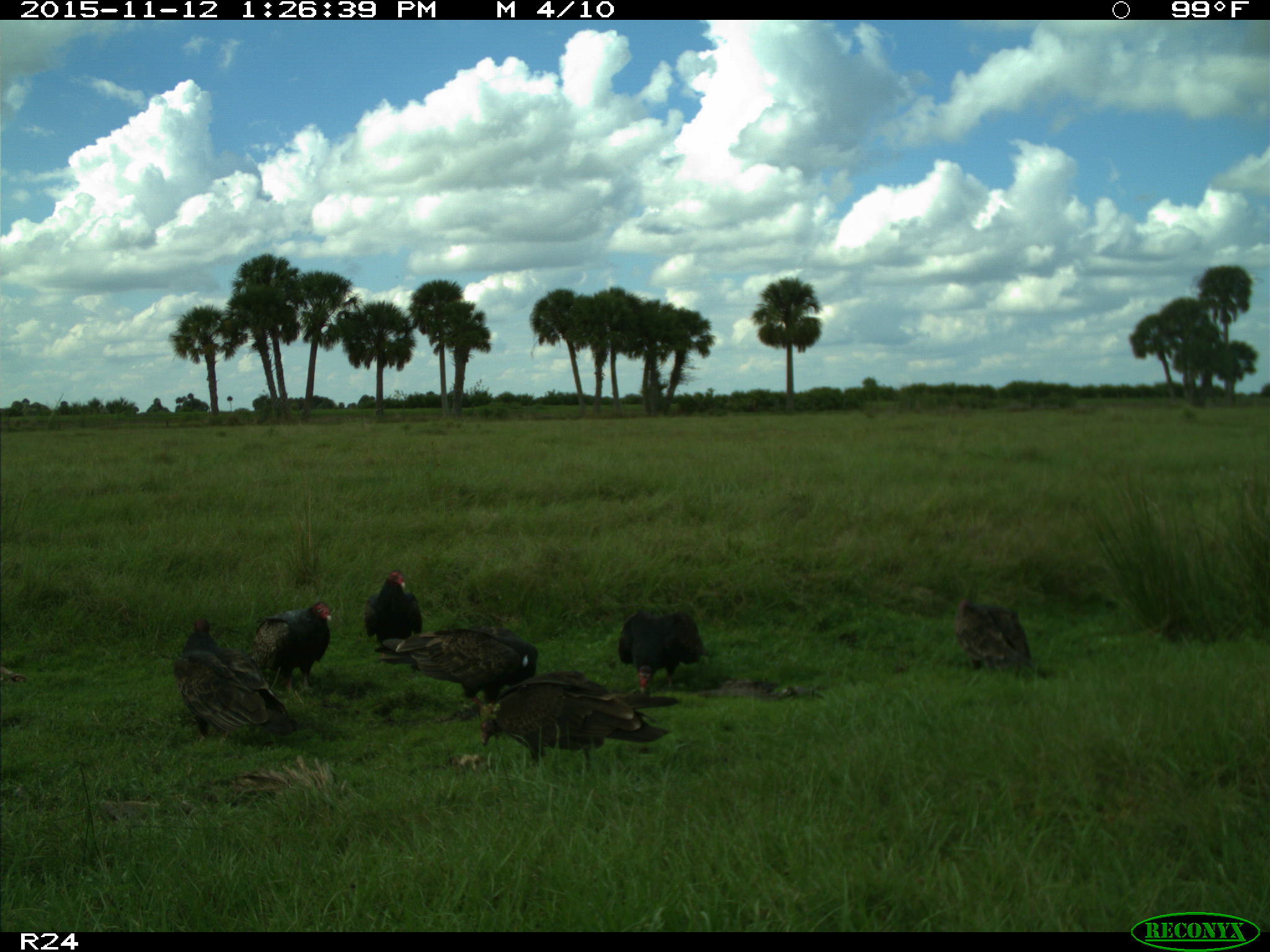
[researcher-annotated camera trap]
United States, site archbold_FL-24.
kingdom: Animalia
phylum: Chordata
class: Aves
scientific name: Aves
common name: birds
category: unidentified bird